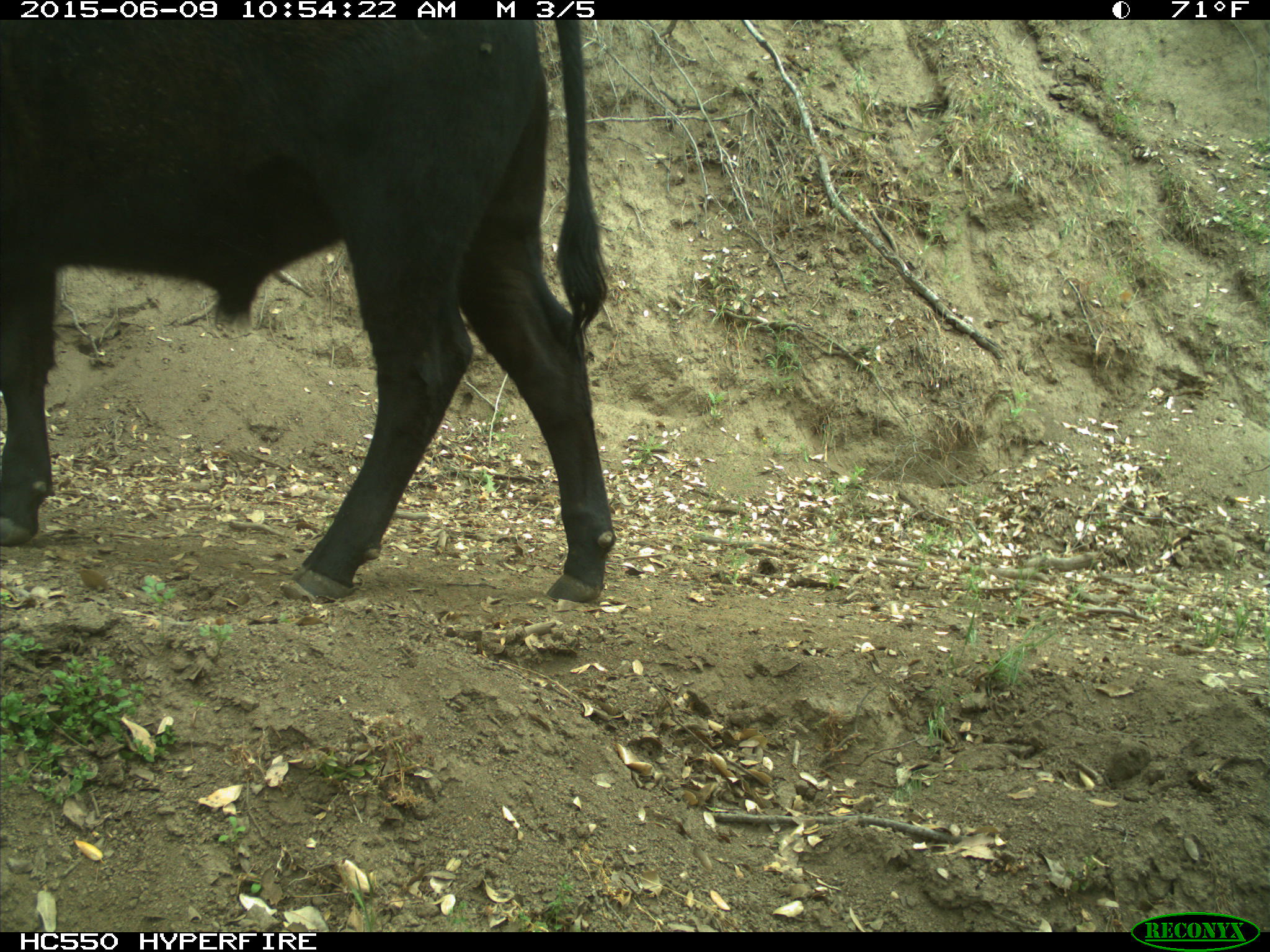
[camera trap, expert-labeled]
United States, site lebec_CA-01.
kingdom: Animalia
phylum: Chordata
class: Mammalia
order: Artiodactyla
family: Bovidae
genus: Bos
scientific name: Bos taurus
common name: domestic cow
Bos taurus (domestic cow).